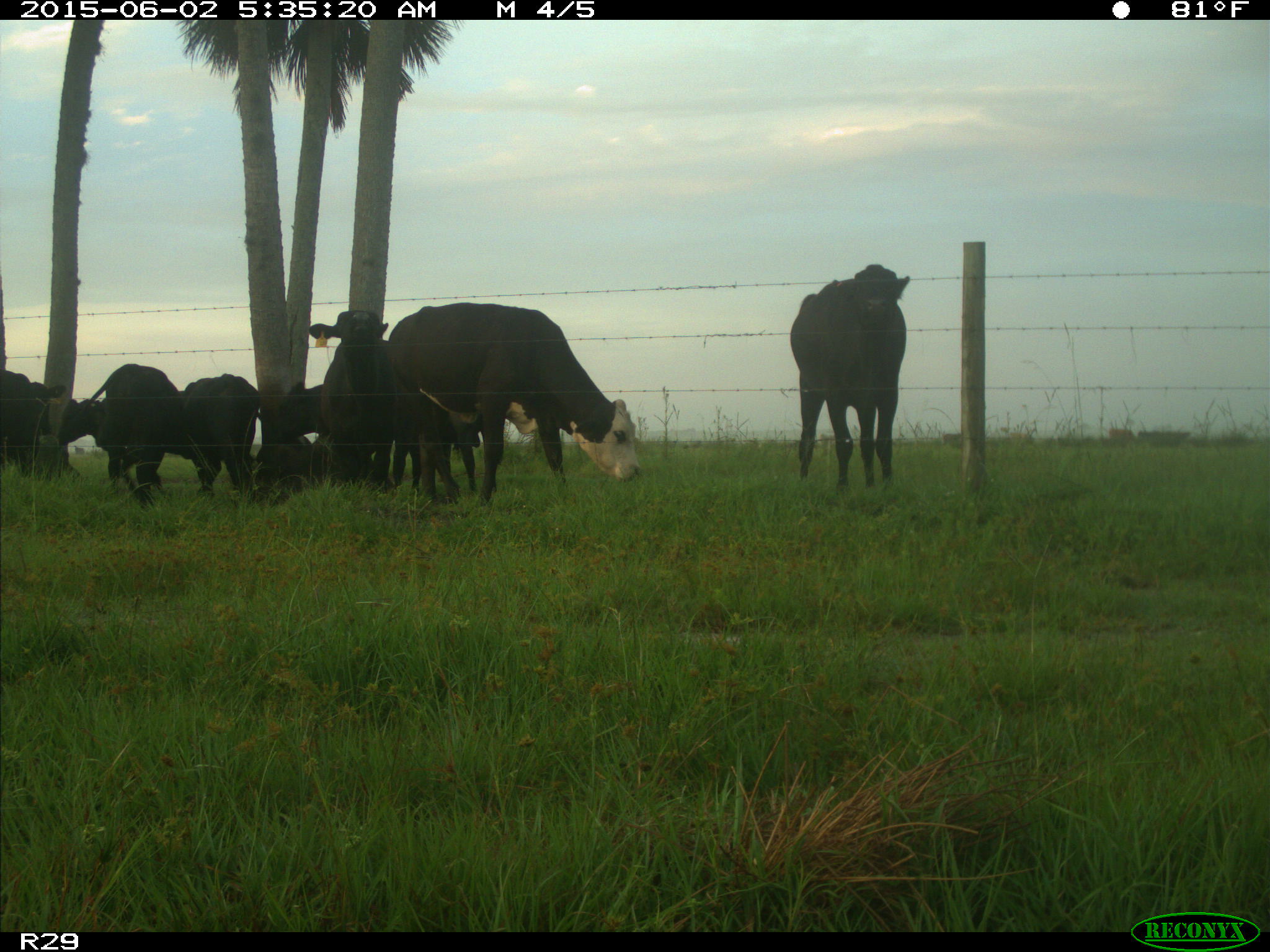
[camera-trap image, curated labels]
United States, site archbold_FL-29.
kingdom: Animalia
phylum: Chordata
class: Mammalia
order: Artiodactyla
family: Bovidae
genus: Bos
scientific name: Bos taurus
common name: domestic cow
Bos taurus (domestic cow).